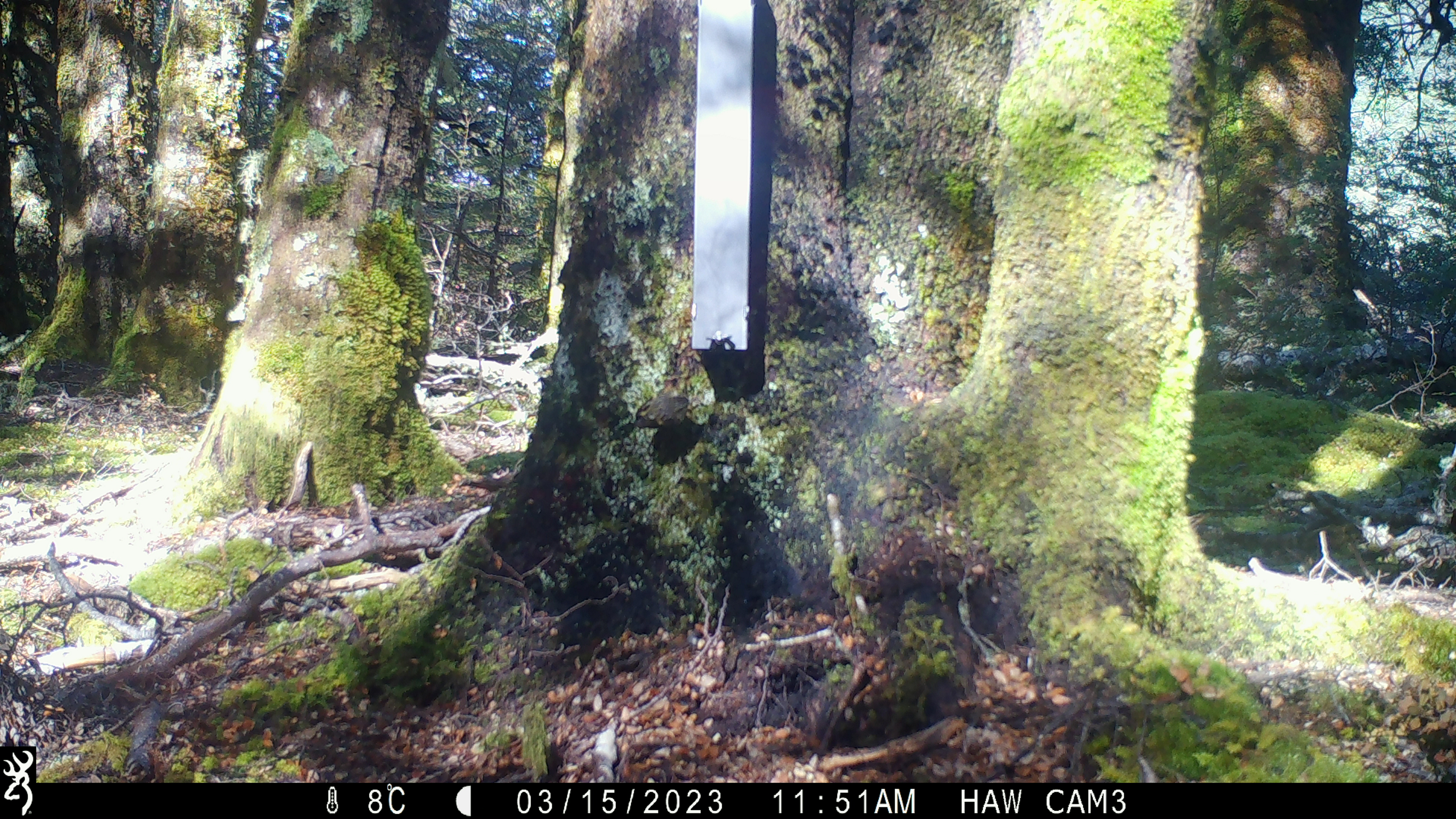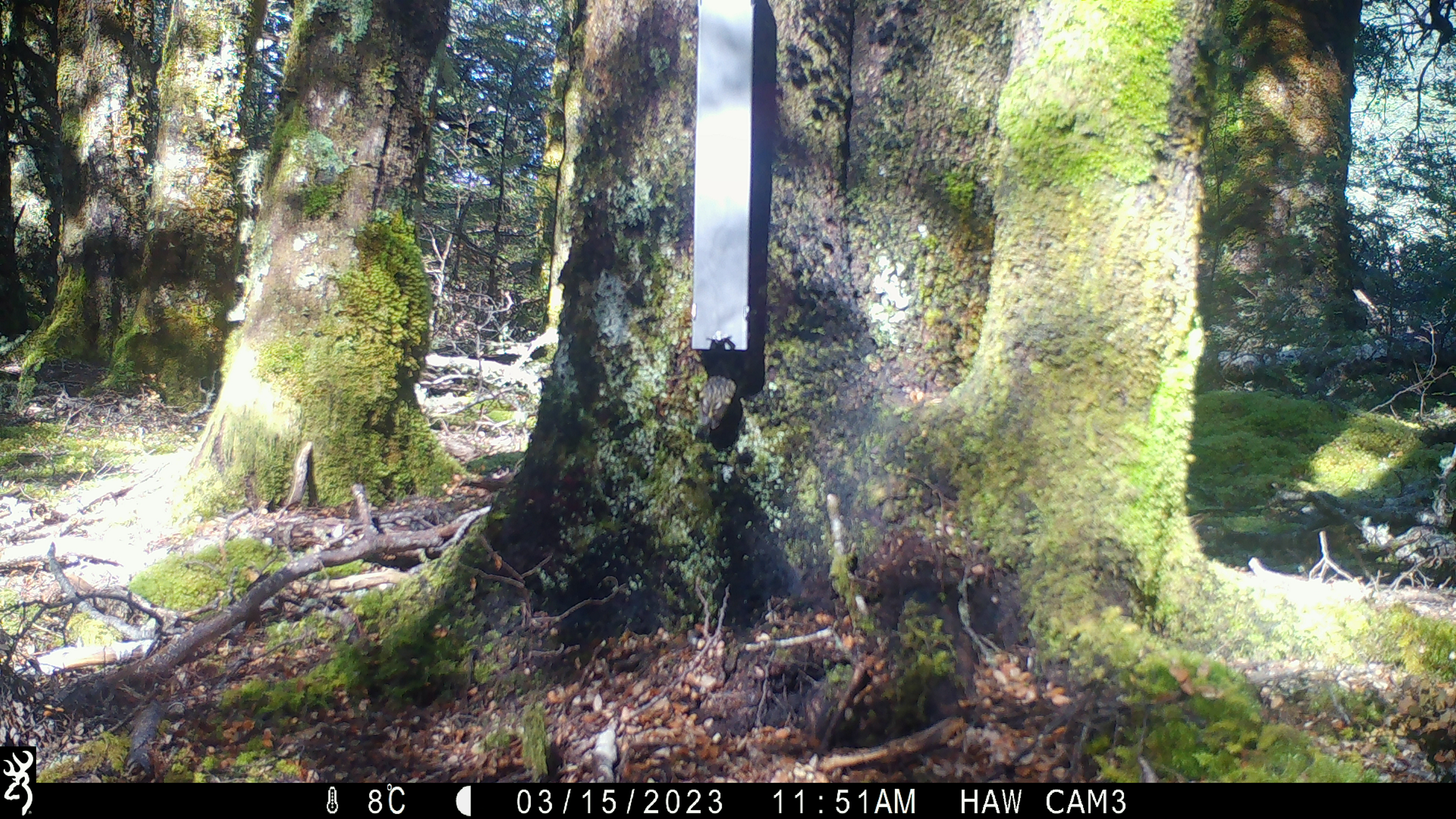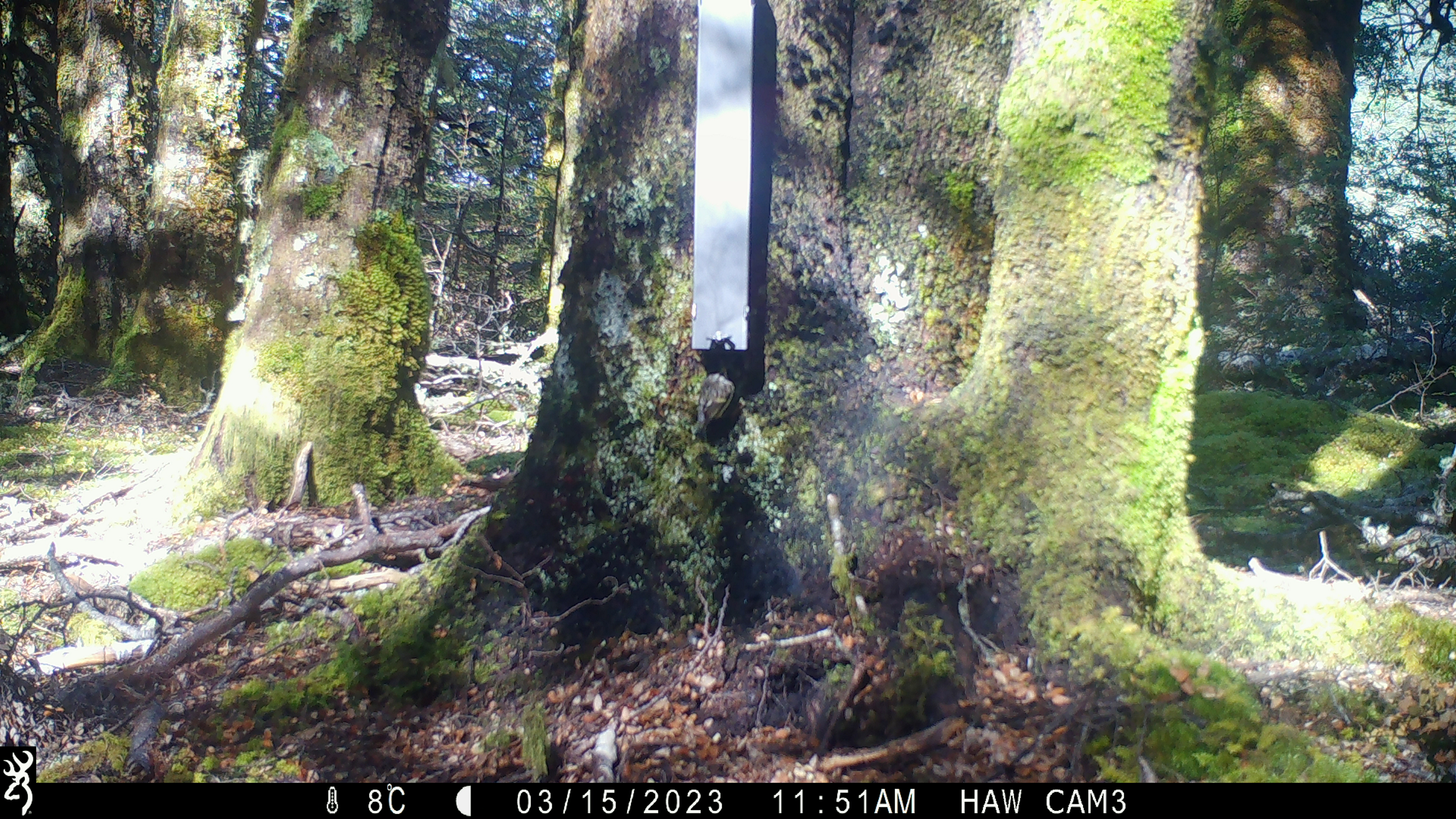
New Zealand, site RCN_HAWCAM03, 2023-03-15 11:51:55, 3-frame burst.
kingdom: Animalia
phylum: Chordata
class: Aves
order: Passeriformes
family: Acanthisittidae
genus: Acanthisitta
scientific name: Acanthisitta chloris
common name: rifleman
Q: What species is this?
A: Rifleman (Acanthisitta chloris).